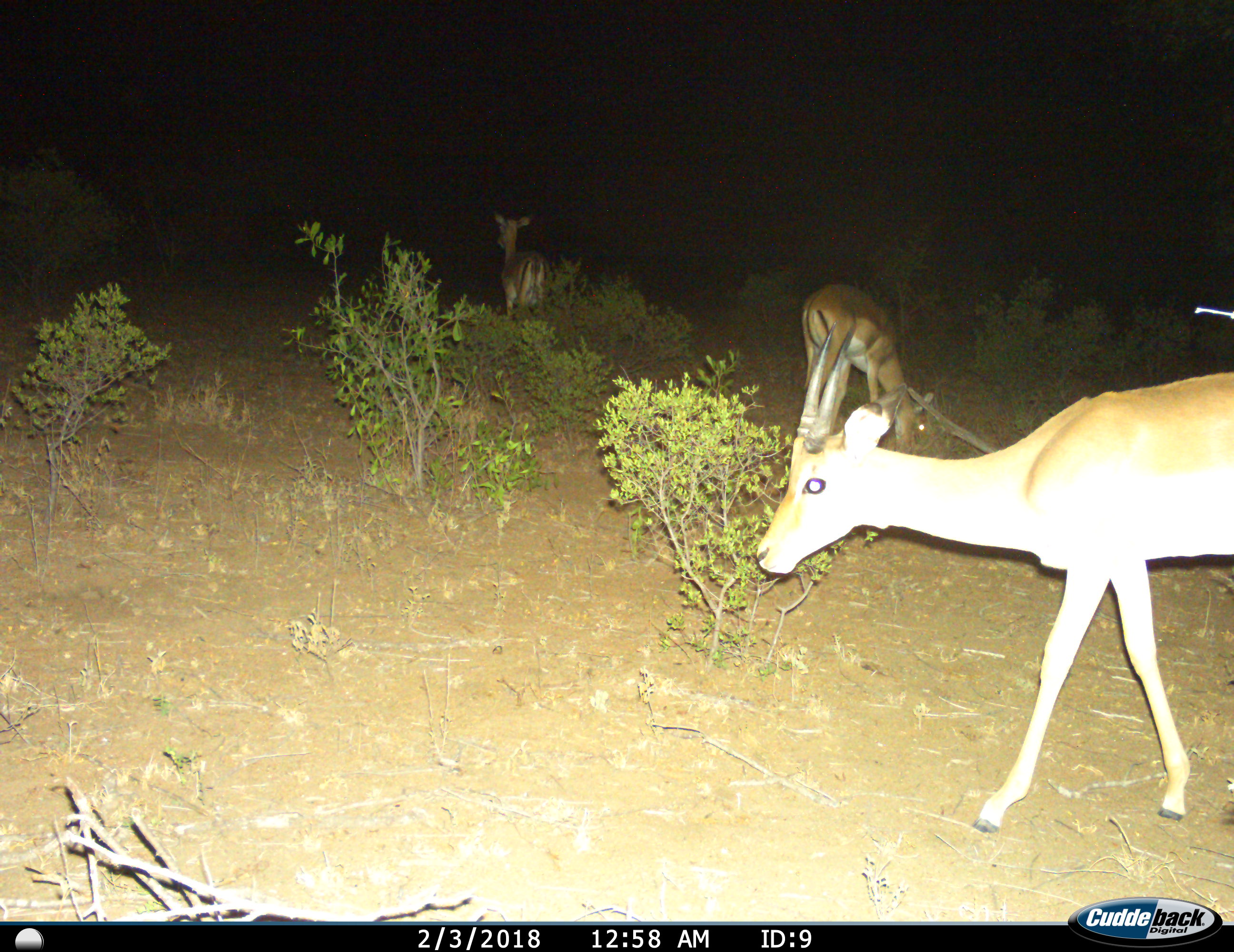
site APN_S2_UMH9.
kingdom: Animalia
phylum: Chordata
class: Mammalia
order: Artiodactyla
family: Bovidae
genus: Aepyceros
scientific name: Aepyceros melampus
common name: impala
Impala (Aepyceros melampus), count 3. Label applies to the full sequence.